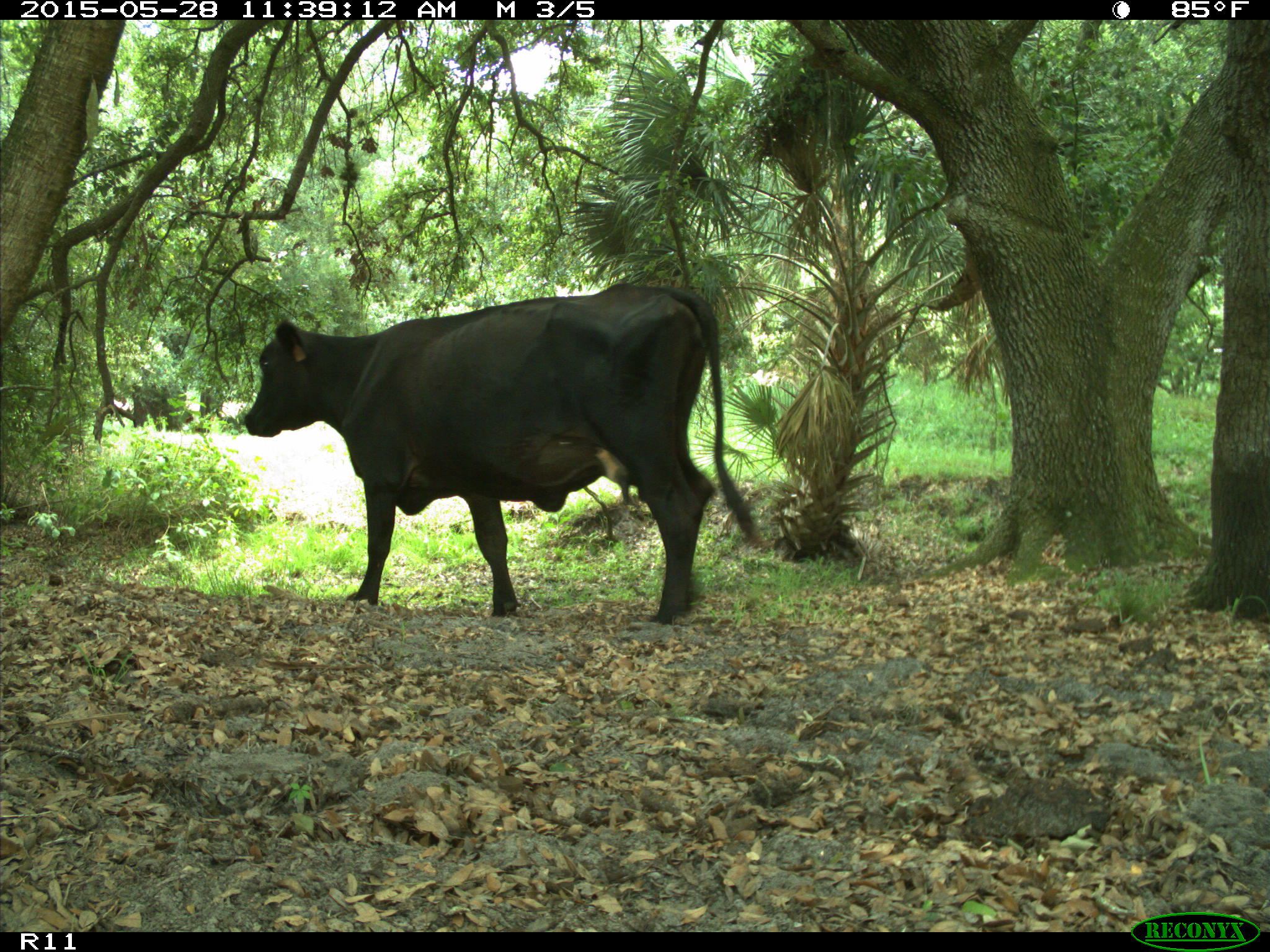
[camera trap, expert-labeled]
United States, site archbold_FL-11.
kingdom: Animalia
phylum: Chordata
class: Mammalia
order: Artiodactyla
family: Bovidae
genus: Bos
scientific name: Bos taurus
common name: domestic cow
Bos taurus (domestic cow).